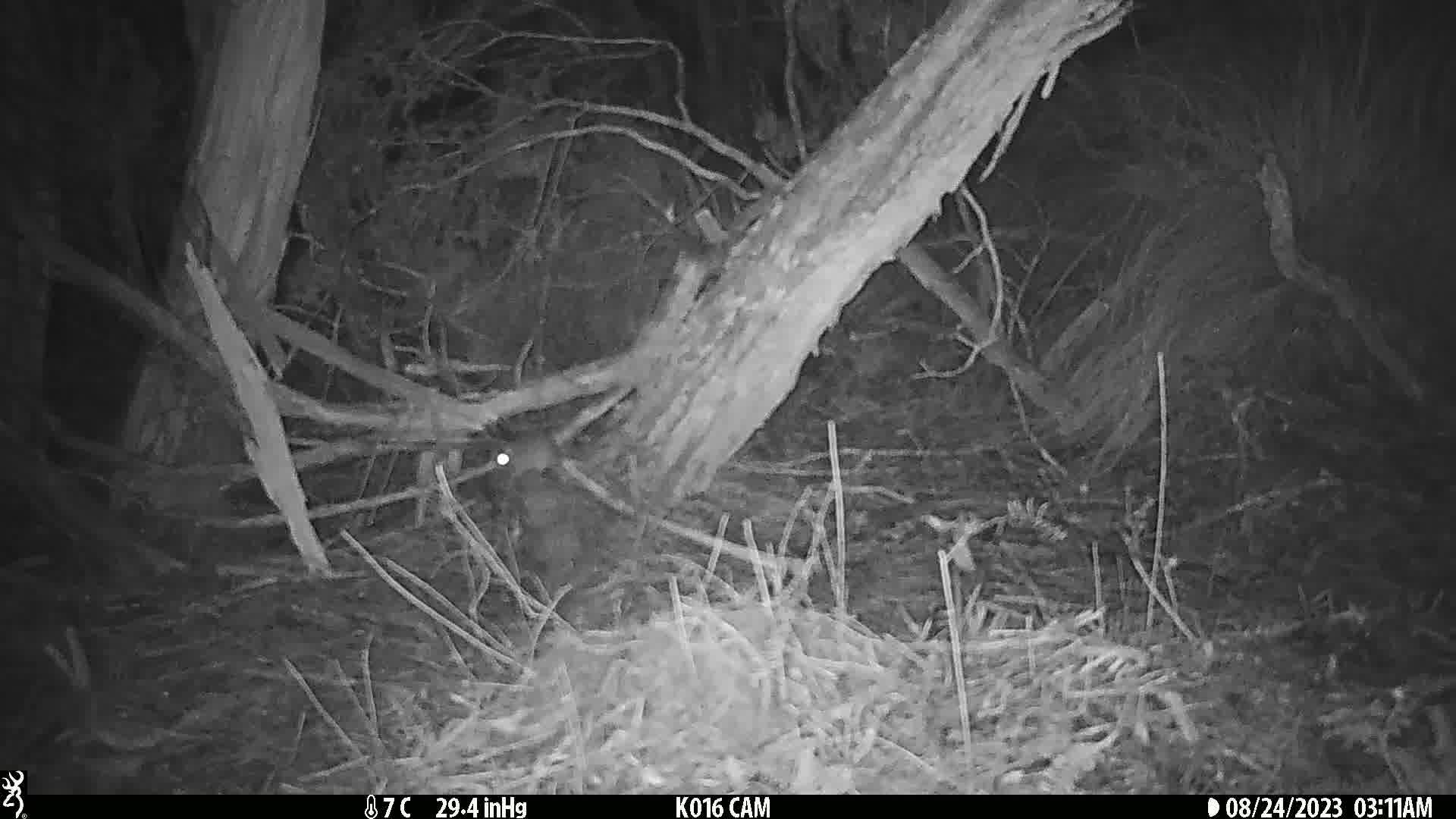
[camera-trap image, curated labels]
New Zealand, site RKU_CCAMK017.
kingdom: Animalia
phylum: Chordata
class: Mammalia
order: Rodentia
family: Muridae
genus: Rattus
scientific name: Rattus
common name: rat